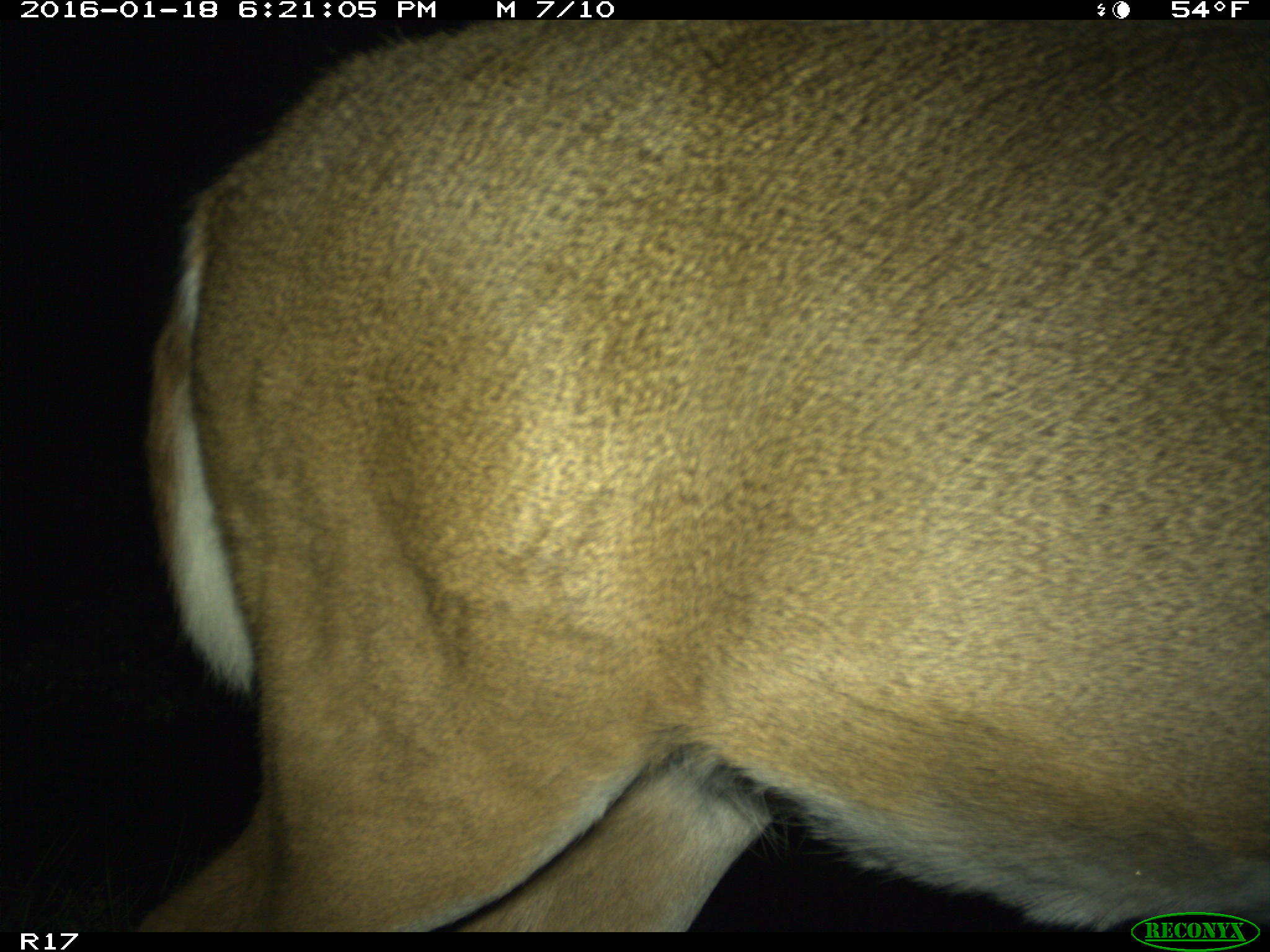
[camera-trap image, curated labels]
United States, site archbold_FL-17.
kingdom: Animalia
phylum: Chordata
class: Mammalia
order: Artiodactyla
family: Cervidae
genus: Odocoileus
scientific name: Odocoileus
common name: deer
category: unidentified deer